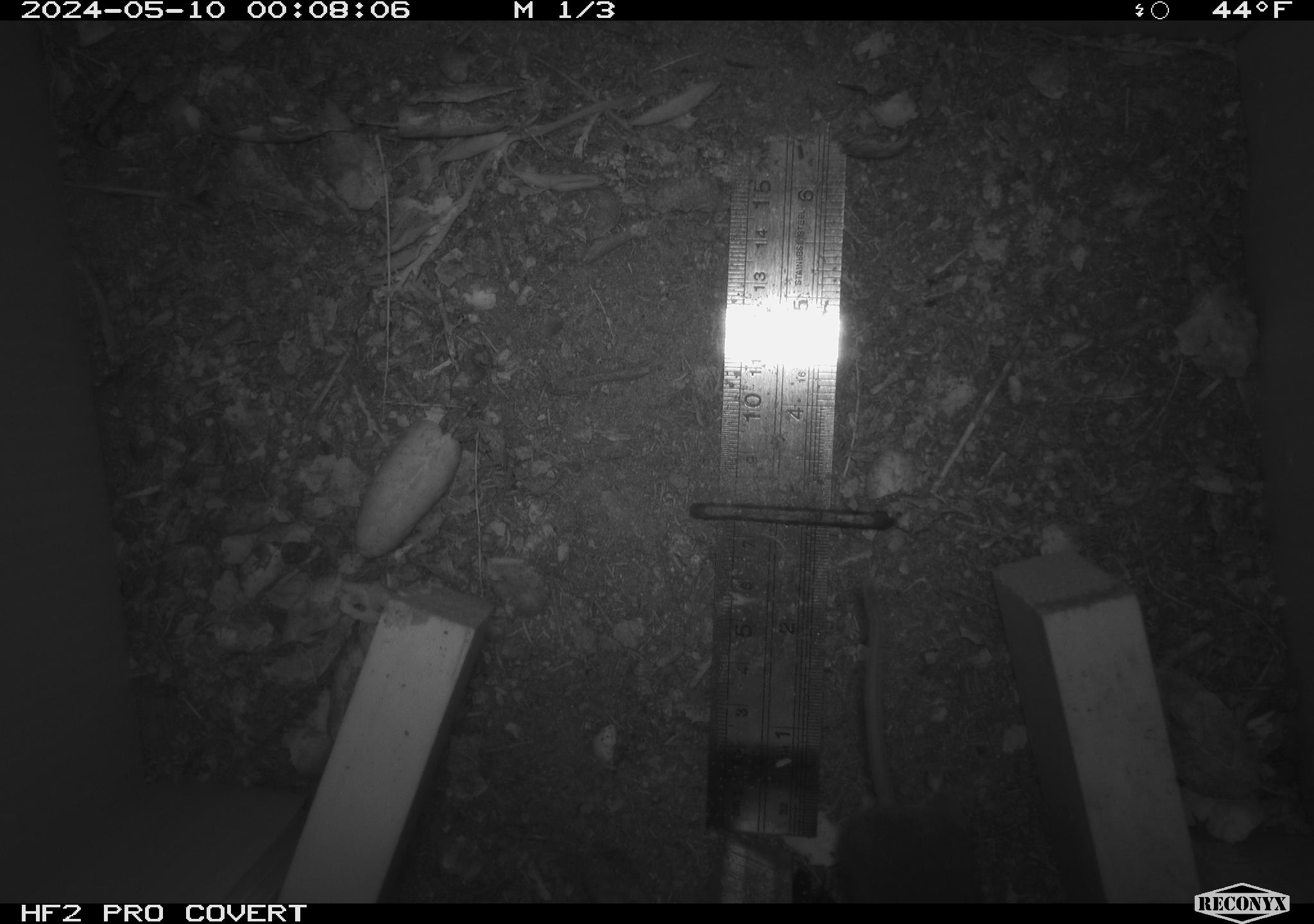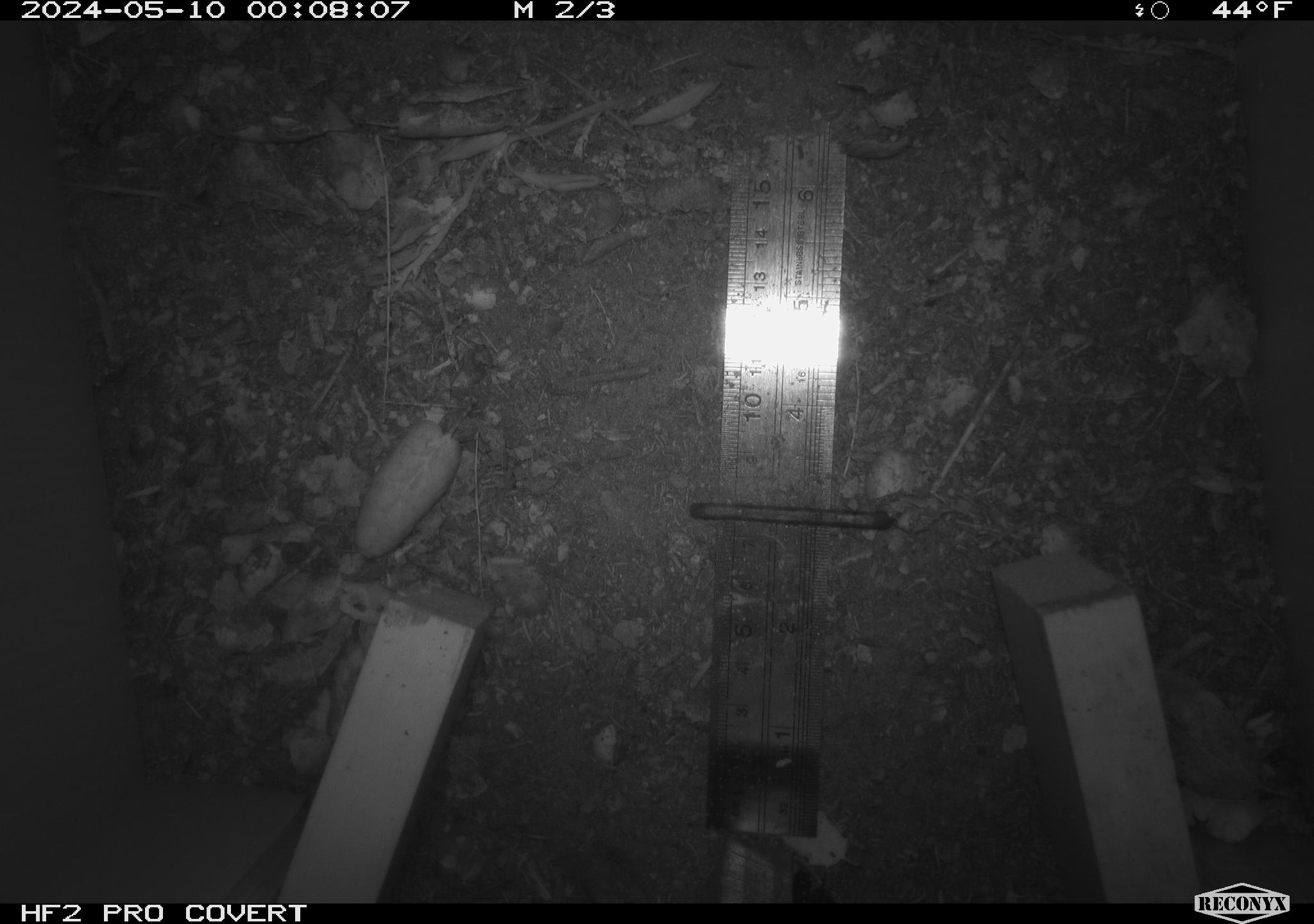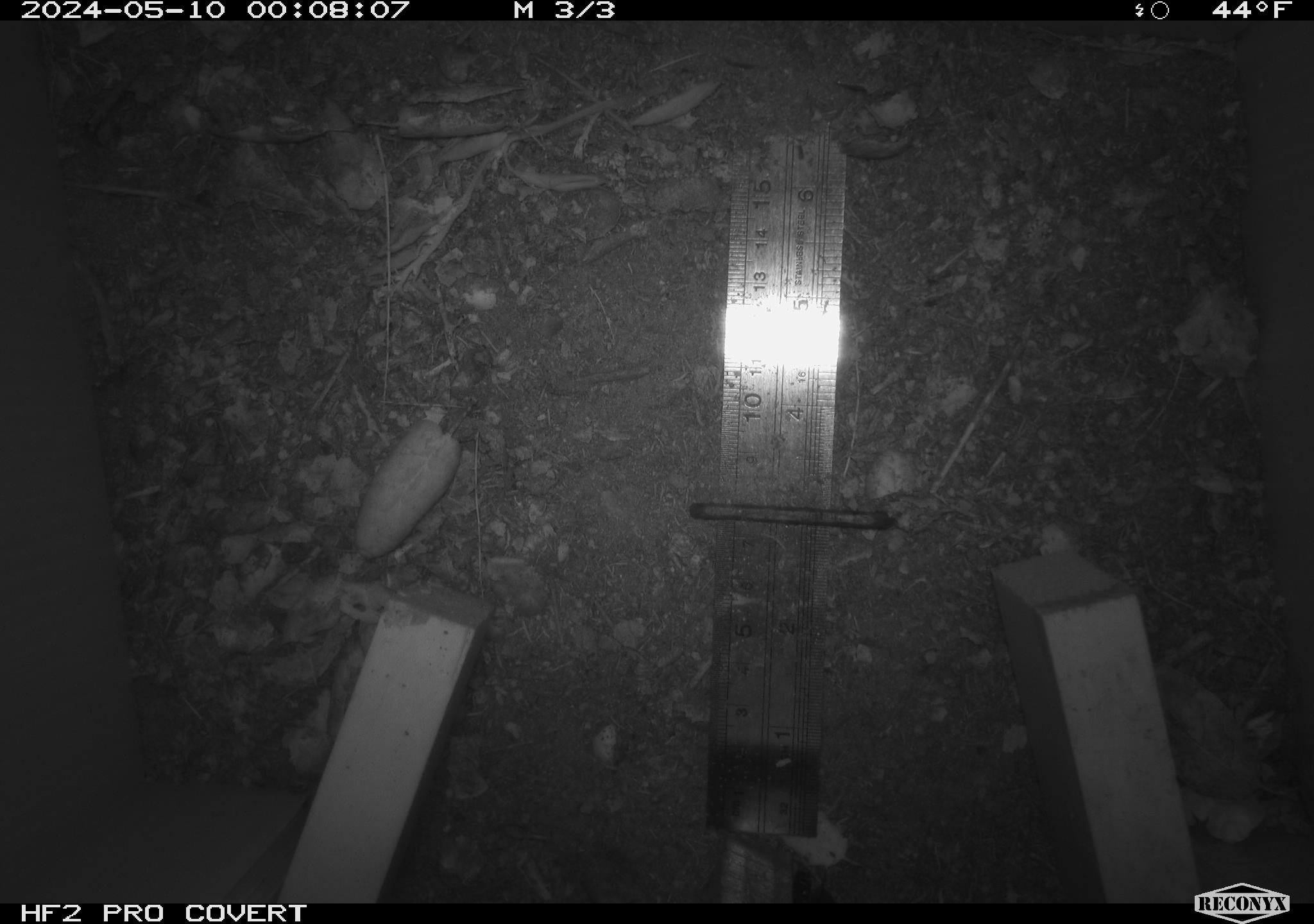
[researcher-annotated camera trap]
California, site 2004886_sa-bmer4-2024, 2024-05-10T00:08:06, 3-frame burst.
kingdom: Animalia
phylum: Chordata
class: Mammalia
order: Rodentia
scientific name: Rodentia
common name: mouse species